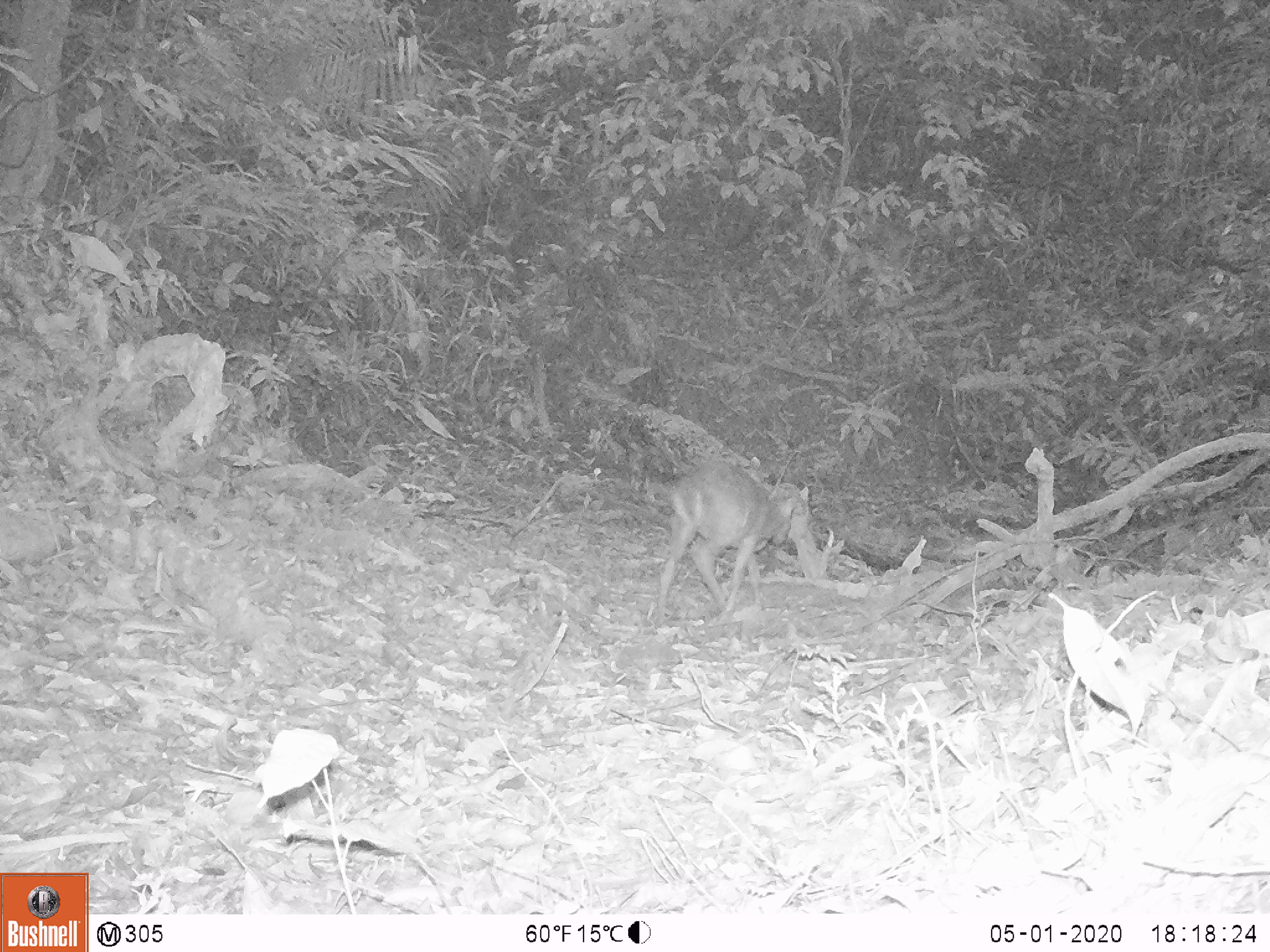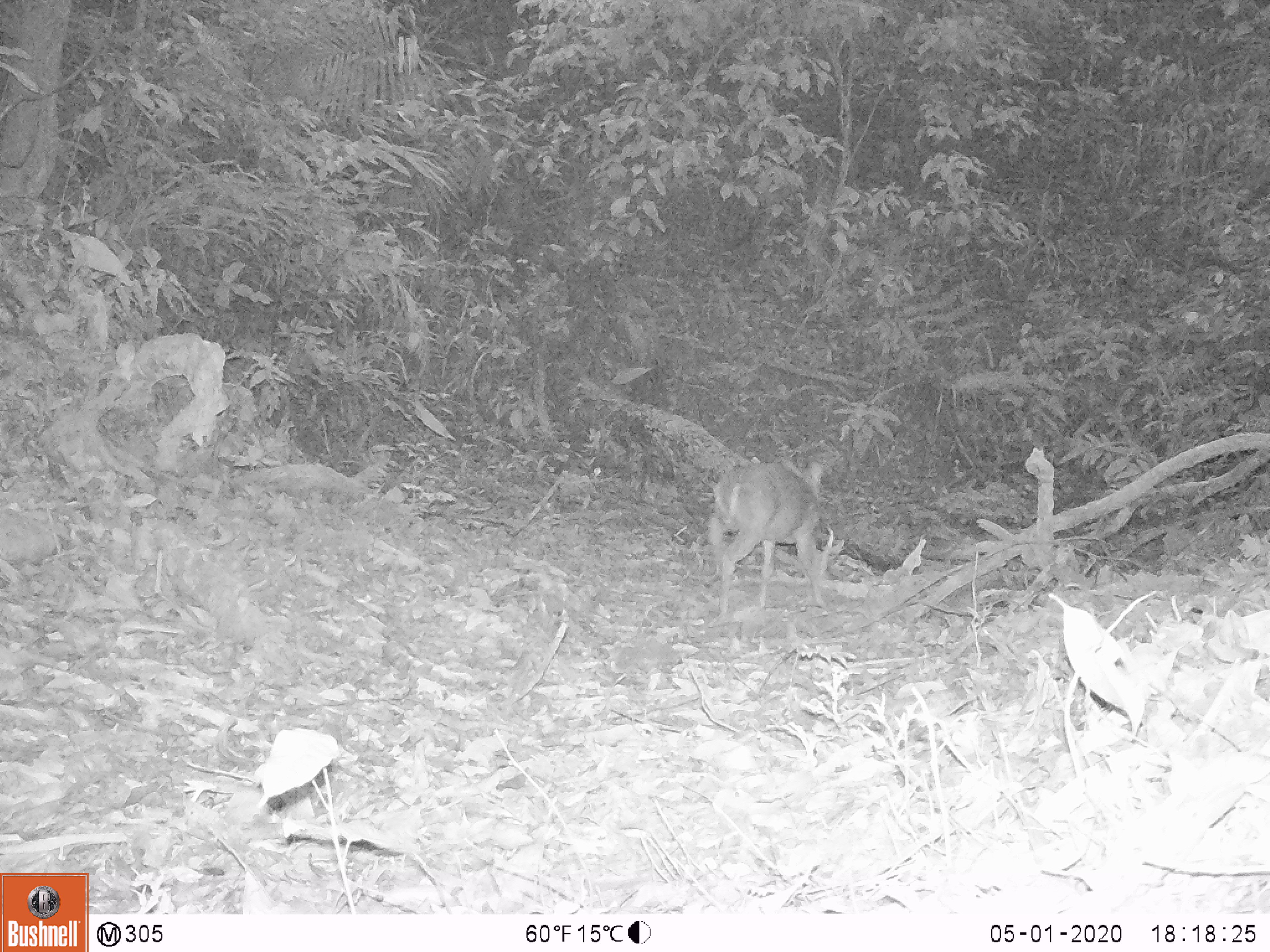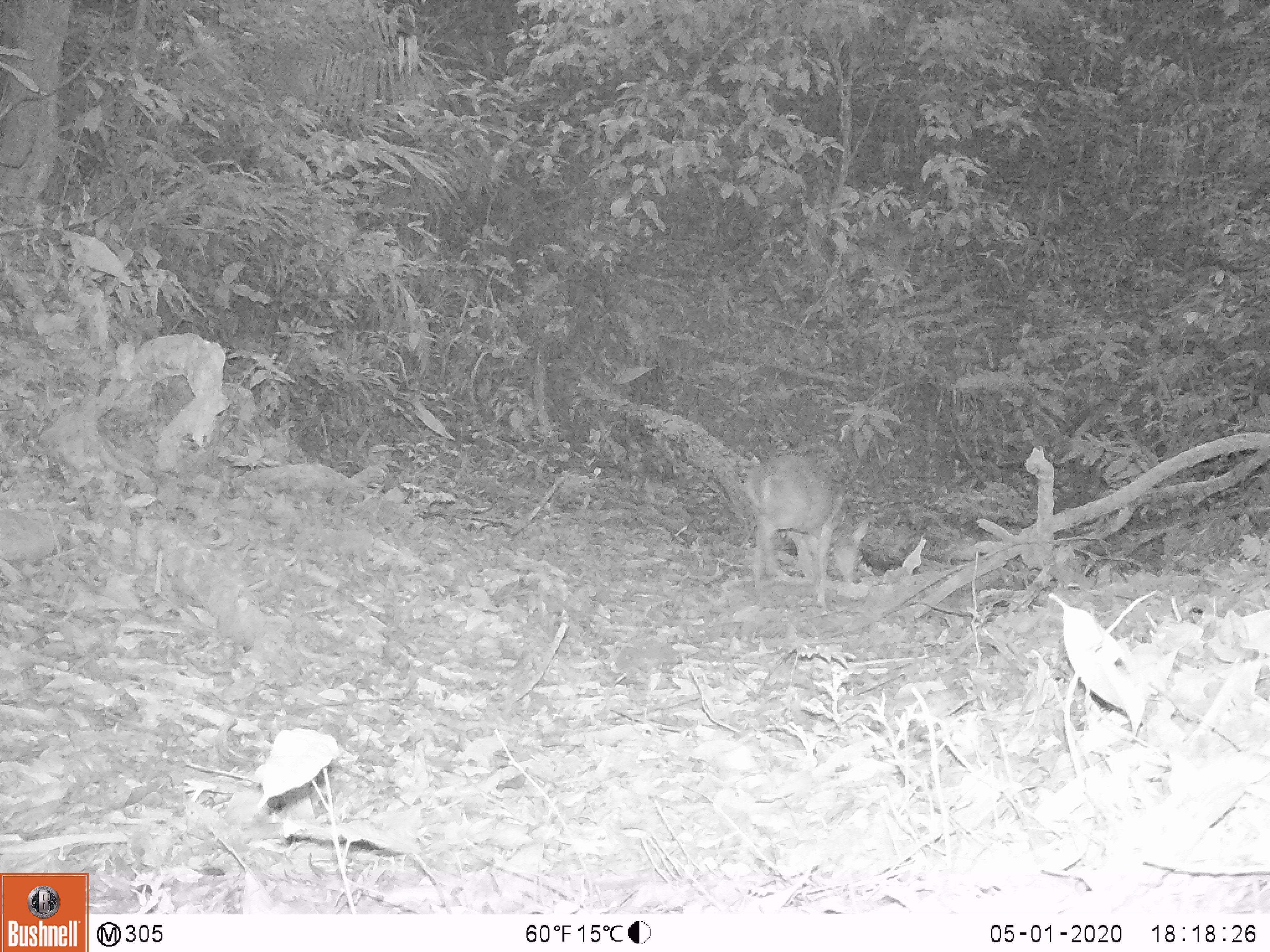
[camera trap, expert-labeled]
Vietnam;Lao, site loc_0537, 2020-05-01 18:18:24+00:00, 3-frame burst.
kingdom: Animalia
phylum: Chordata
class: Mammalia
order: Artiodactyla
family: Cervidae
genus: Muntiacus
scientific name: Muntiacus vuquangensis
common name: large-antlered muntjac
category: large antlered muntjac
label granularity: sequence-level